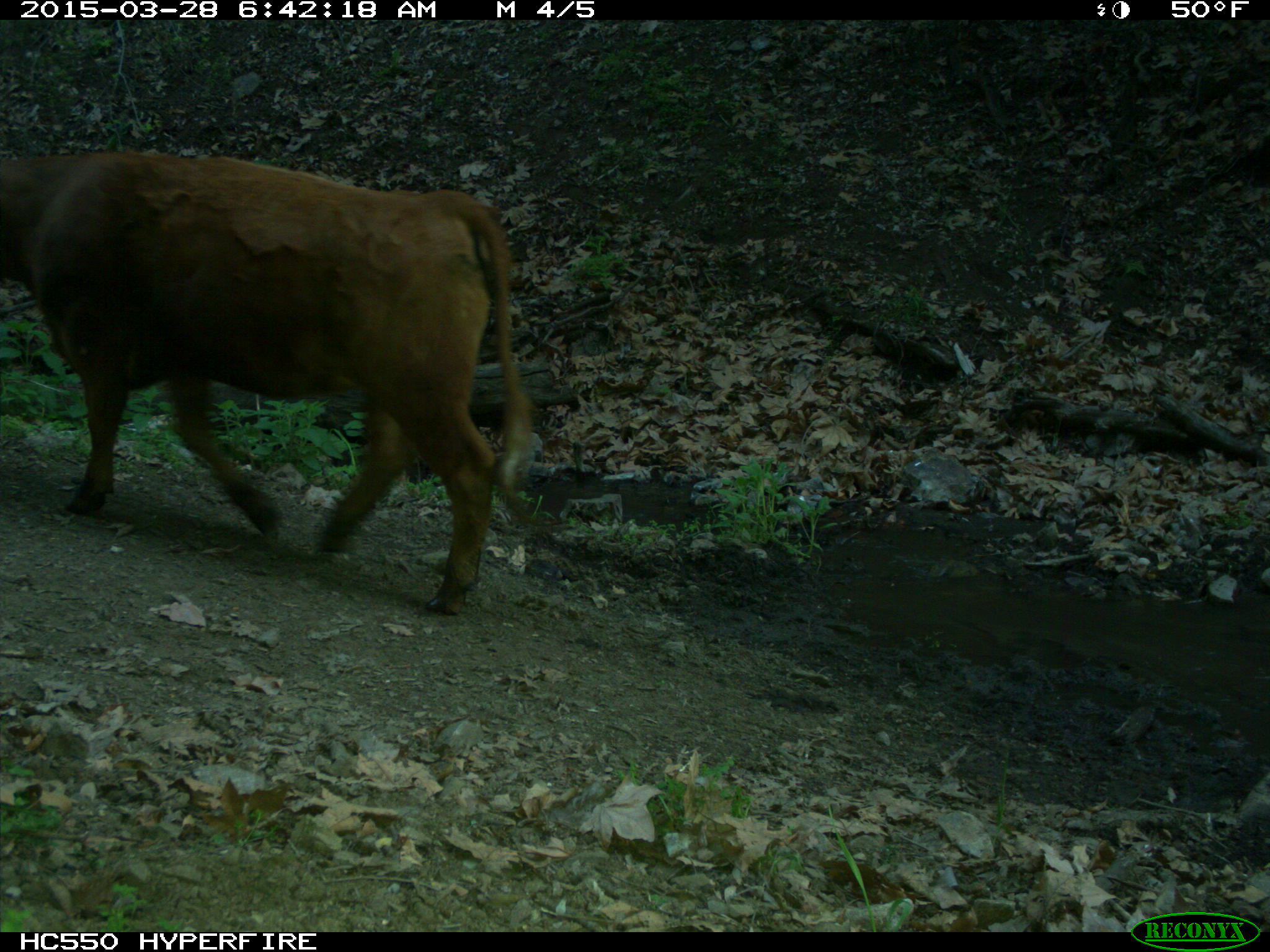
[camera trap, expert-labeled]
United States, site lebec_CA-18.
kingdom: Animalia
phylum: Chordata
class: Mammalia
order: Artiodactyla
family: Bovidae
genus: Bos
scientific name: Bos taurus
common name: domestic cow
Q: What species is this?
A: Bos taurus (domestic cow).